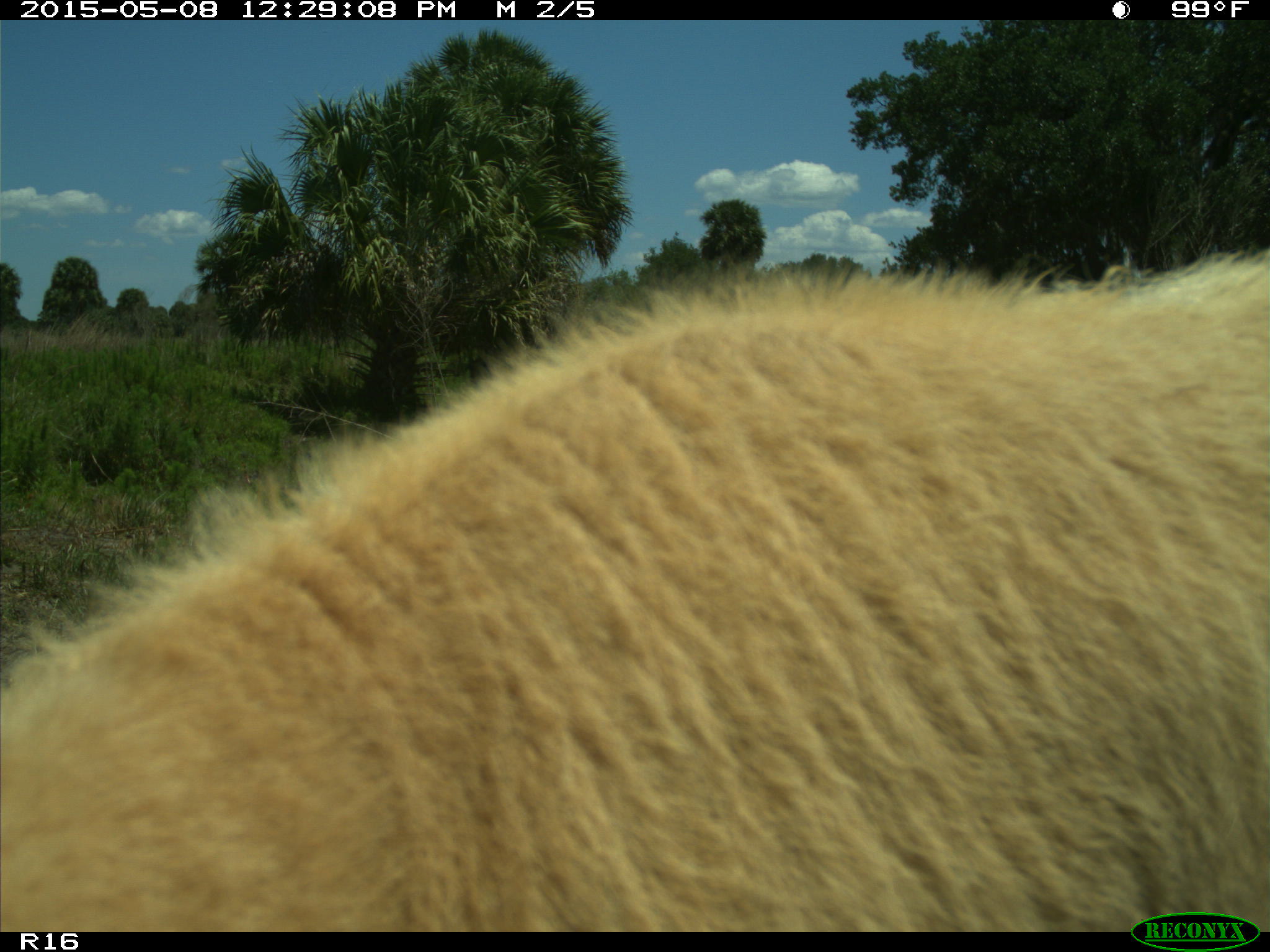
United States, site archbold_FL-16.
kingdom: Animalia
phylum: Chordata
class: Mammalia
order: Artiodactyla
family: Bovidae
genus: Bos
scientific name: Bos taurus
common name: domestic cow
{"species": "Bos taurus (domestic cow)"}